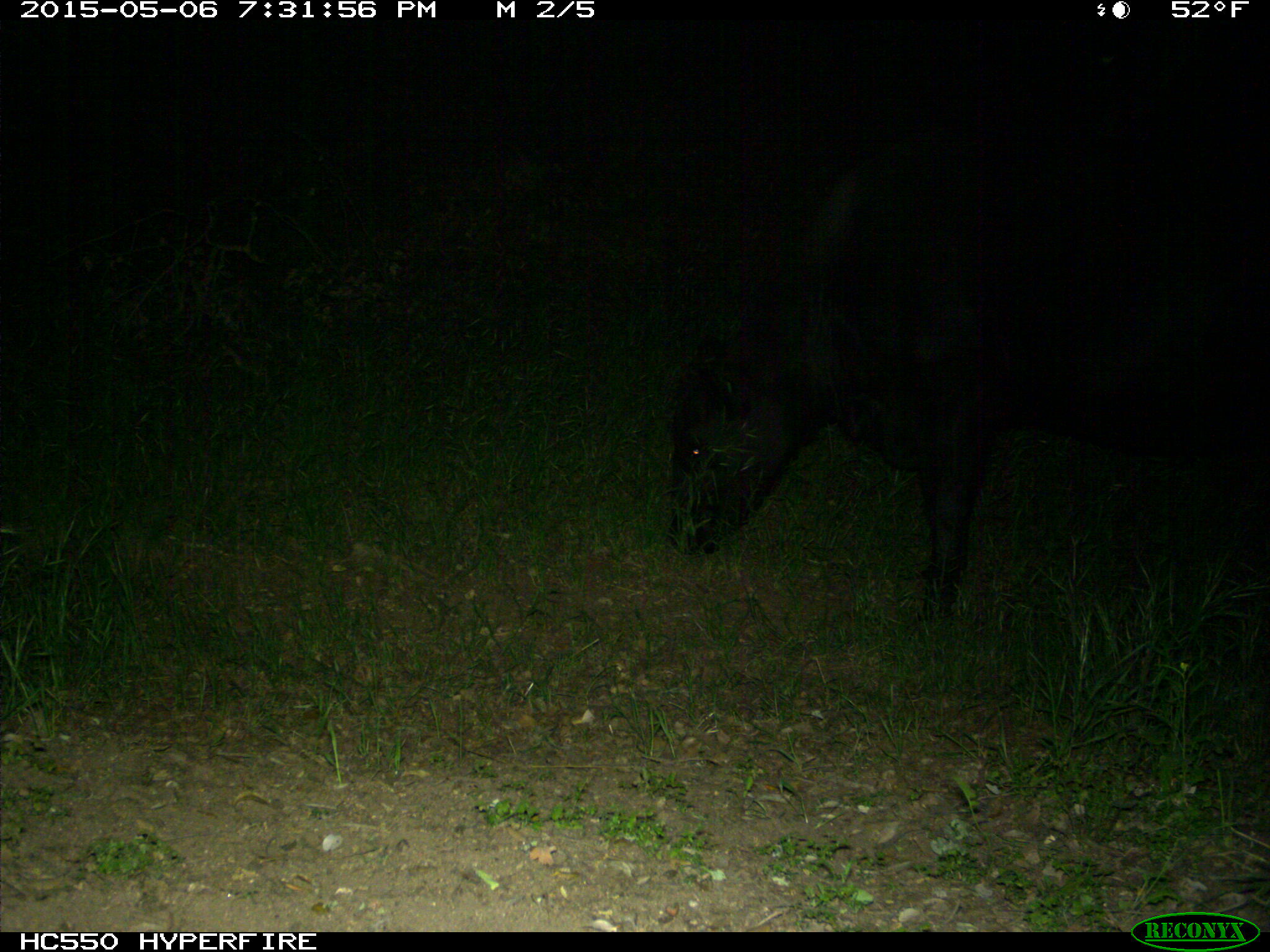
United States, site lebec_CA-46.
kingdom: Animalia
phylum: Chordata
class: Mammalia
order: Artiodactyla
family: Bovidae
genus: Bos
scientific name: Bos taurus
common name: domestic cow